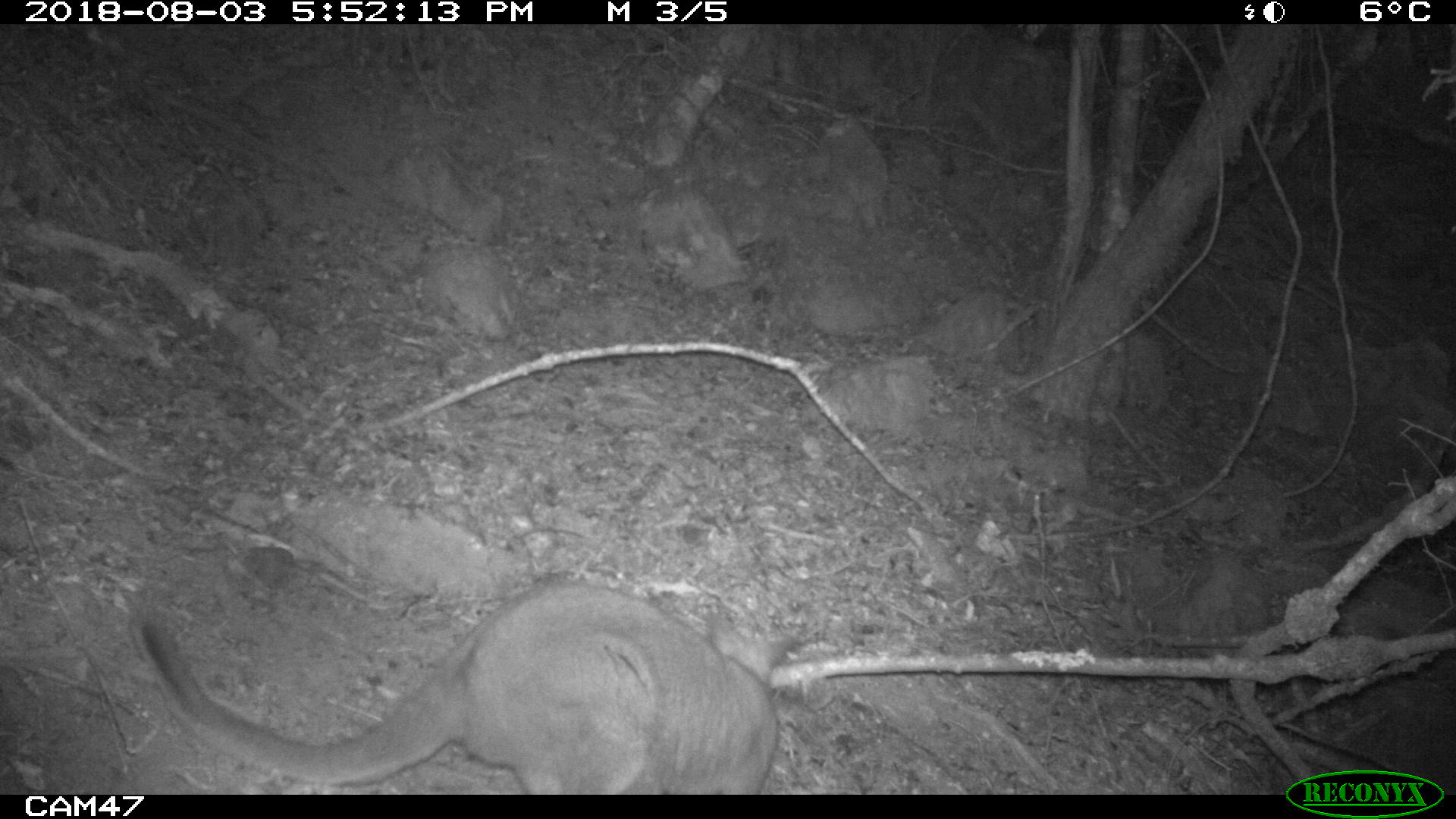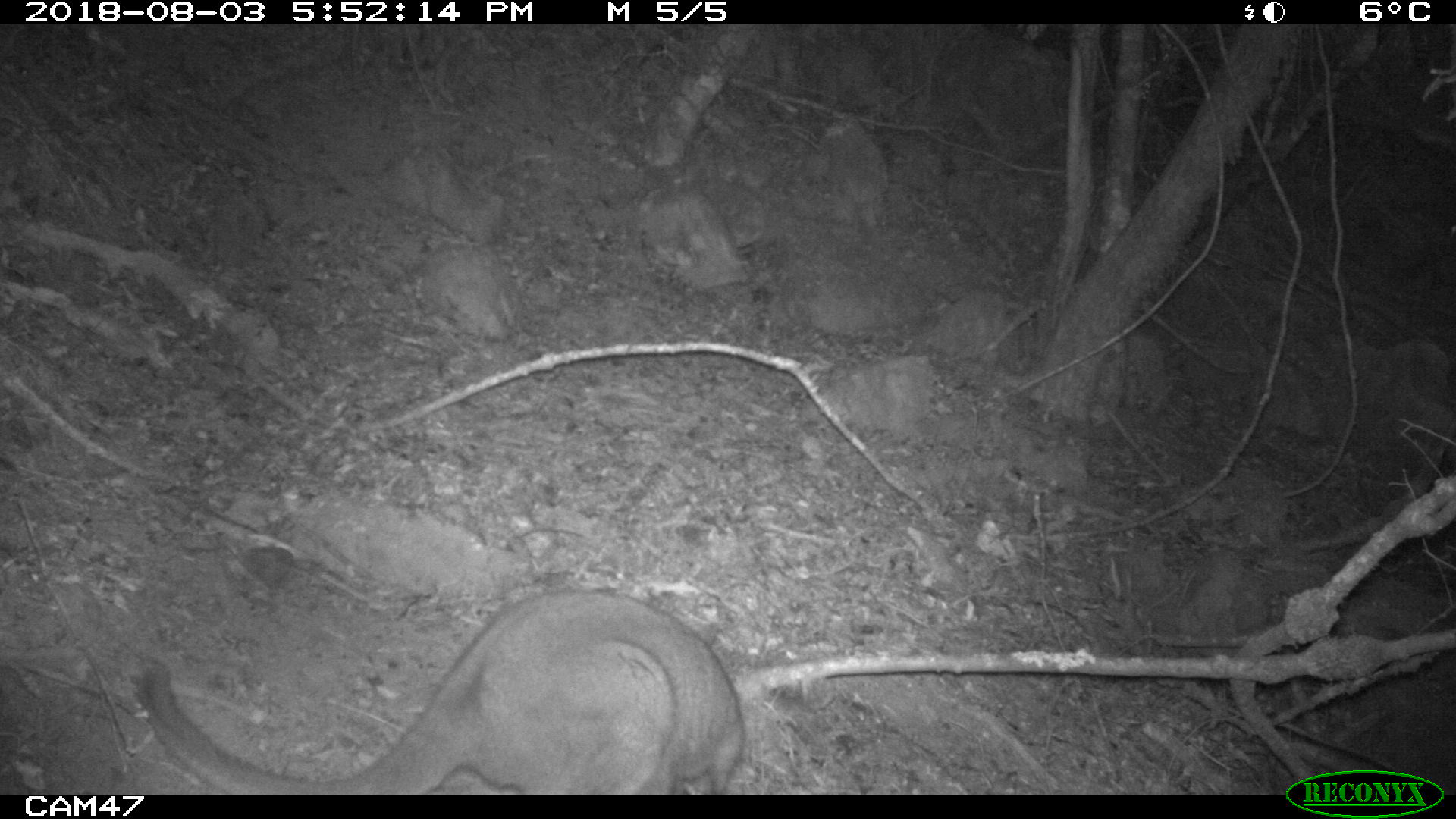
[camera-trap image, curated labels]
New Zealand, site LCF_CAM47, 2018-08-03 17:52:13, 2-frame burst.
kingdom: Animalia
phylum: Chordata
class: Mammalia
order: Diprotodontia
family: Macropodidae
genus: Notamacropus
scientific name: Notamacropus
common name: wallaby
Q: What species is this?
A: Wallaby (Notamacropus).